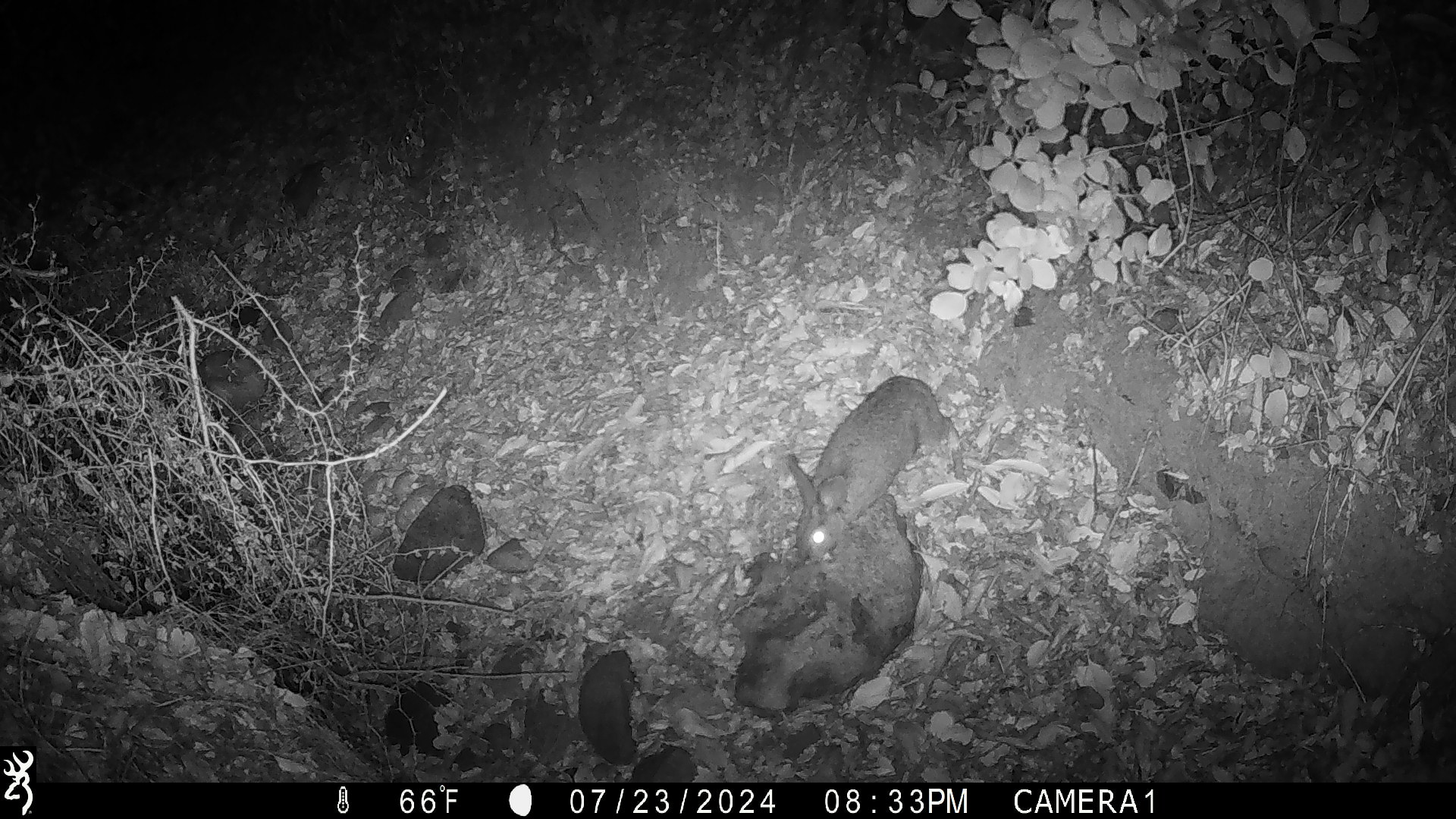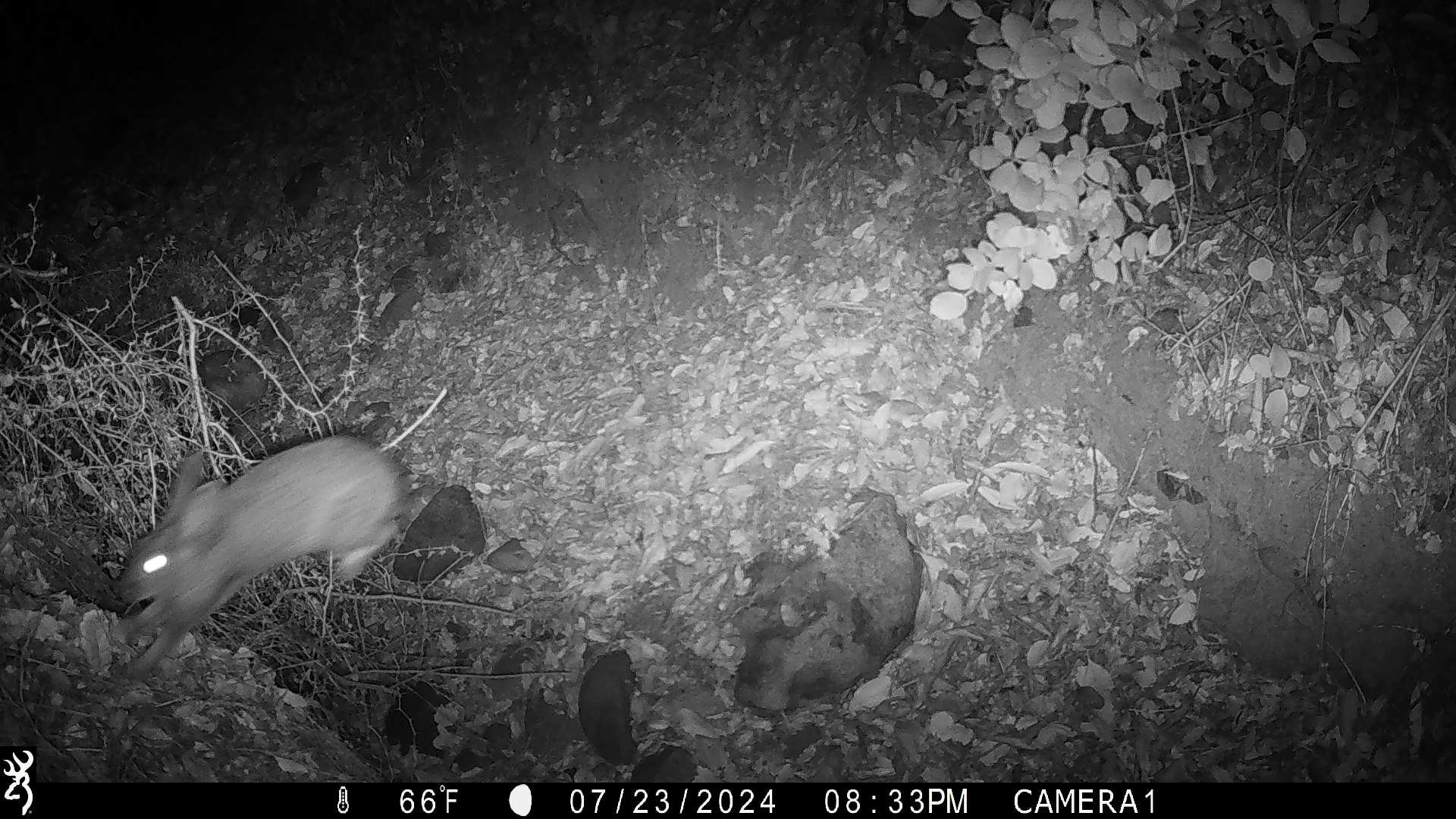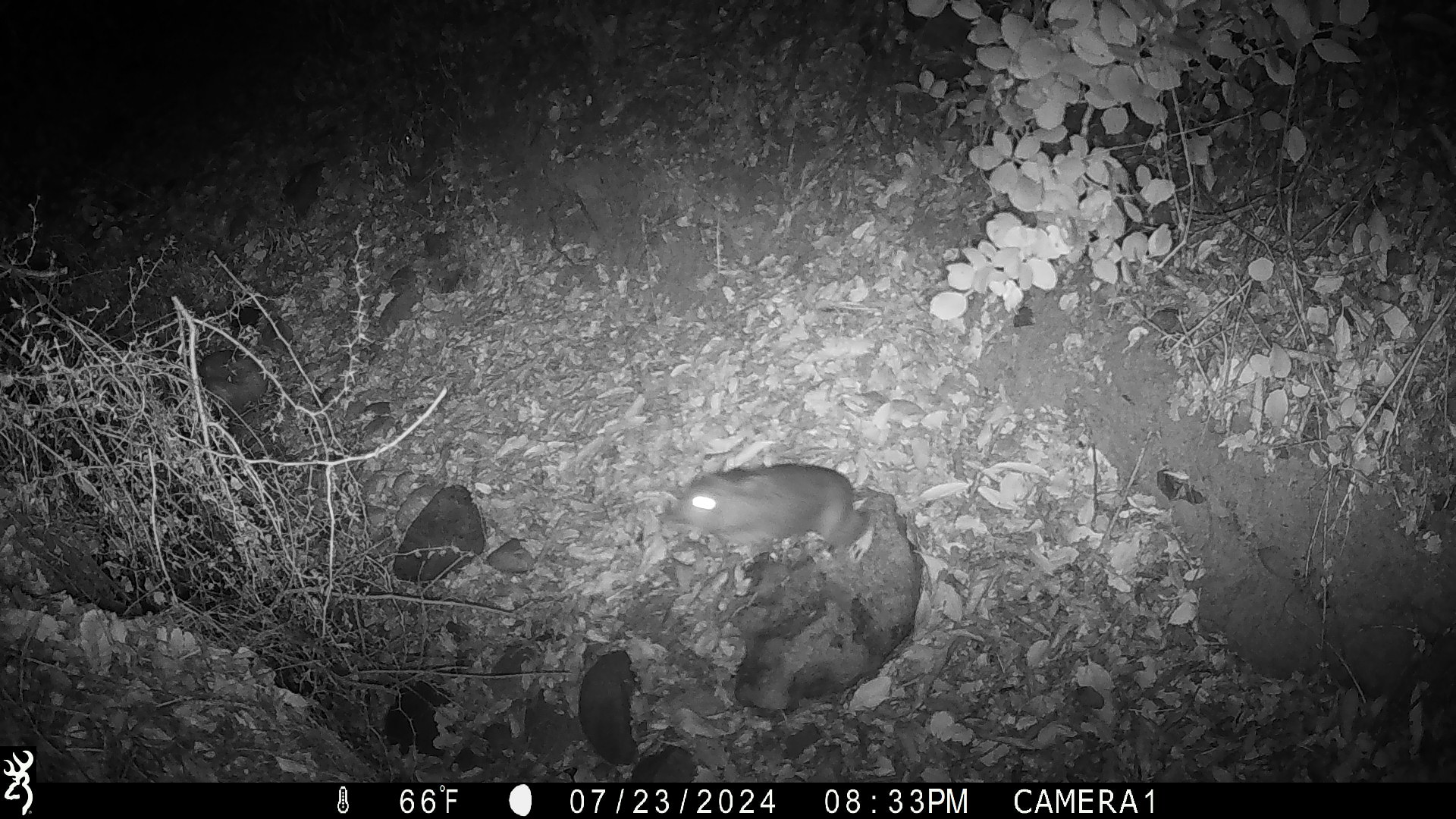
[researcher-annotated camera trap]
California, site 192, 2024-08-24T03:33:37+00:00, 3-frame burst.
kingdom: Animalia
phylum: Chordata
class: Mammalia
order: Lagomorpha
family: Leporidae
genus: Sylvilagus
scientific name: Sylvilagus bachmani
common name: brush rabbit